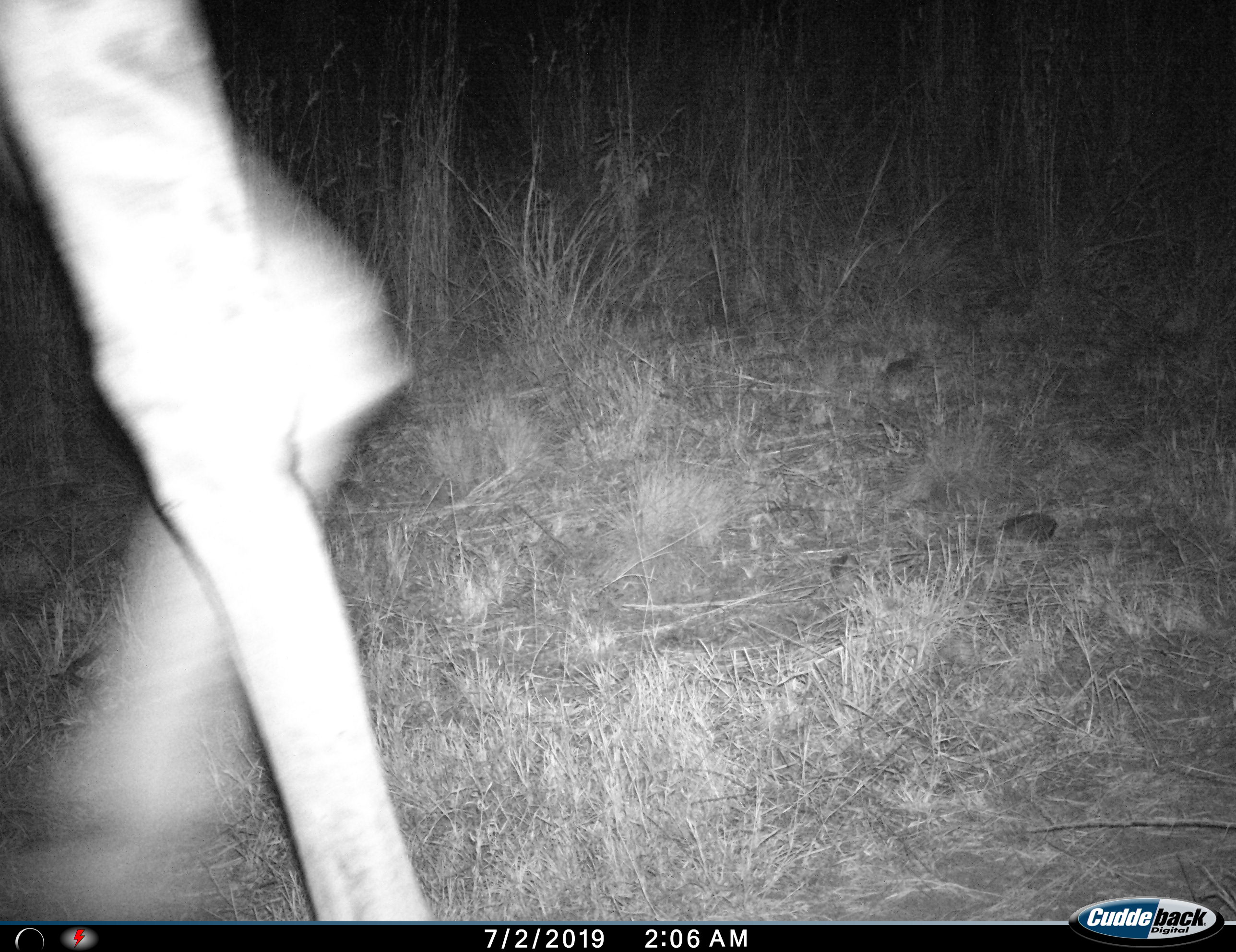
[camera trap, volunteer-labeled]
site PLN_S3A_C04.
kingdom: Animalia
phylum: Chordata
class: Mammalia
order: Artiodactyla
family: Giraffidae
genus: Giraffa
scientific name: Giraffa camelopardalis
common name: giraffe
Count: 1.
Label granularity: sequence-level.